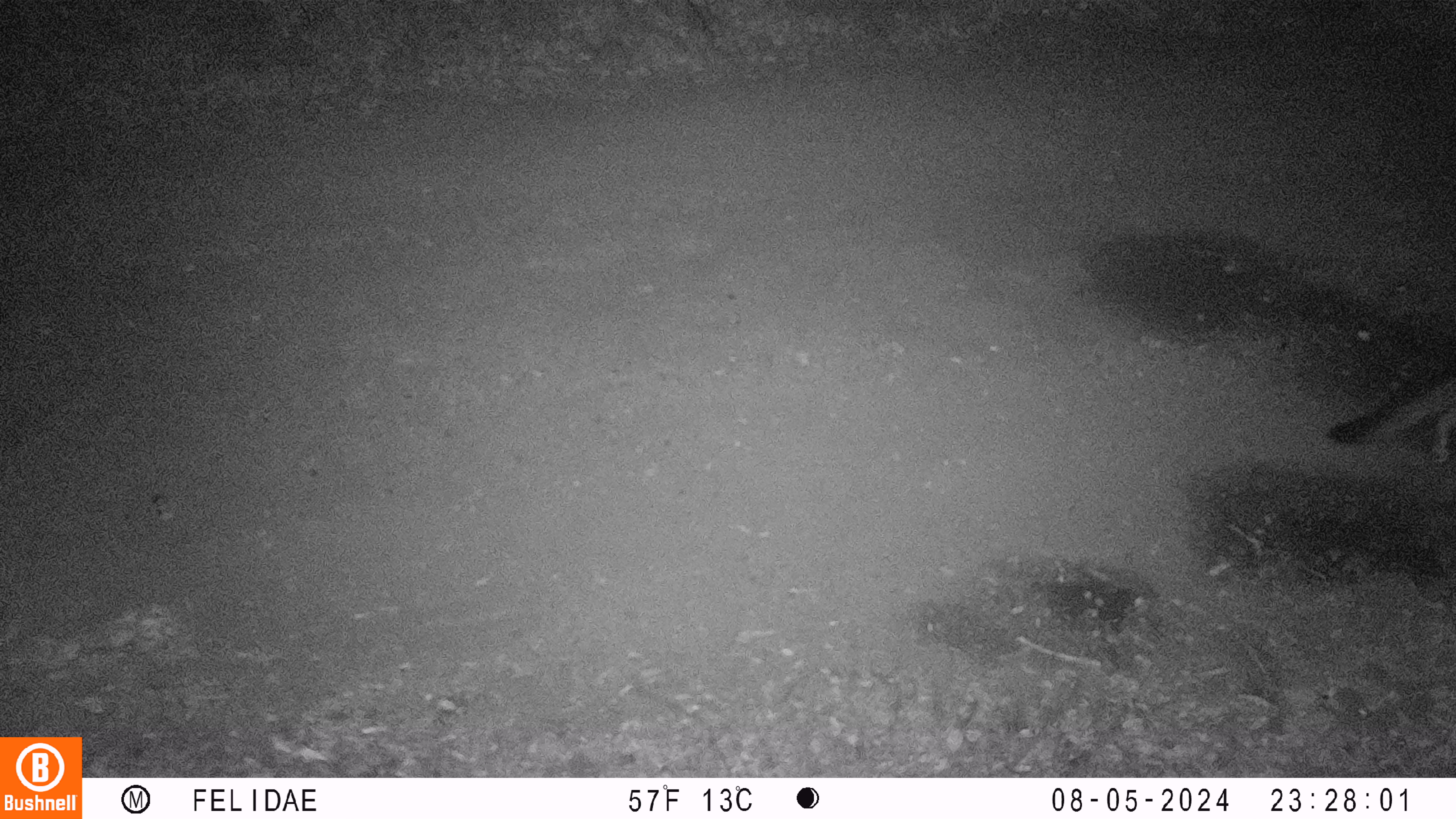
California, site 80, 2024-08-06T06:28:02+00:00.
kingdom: Animalia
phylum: Chordata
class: Mammalia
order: Carnivora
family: Canidae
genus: Urocyon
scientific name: Urocyon cinereoargenteus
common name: gray fox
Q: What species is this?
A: Gray fox (Urocyon cinereoargenteus).